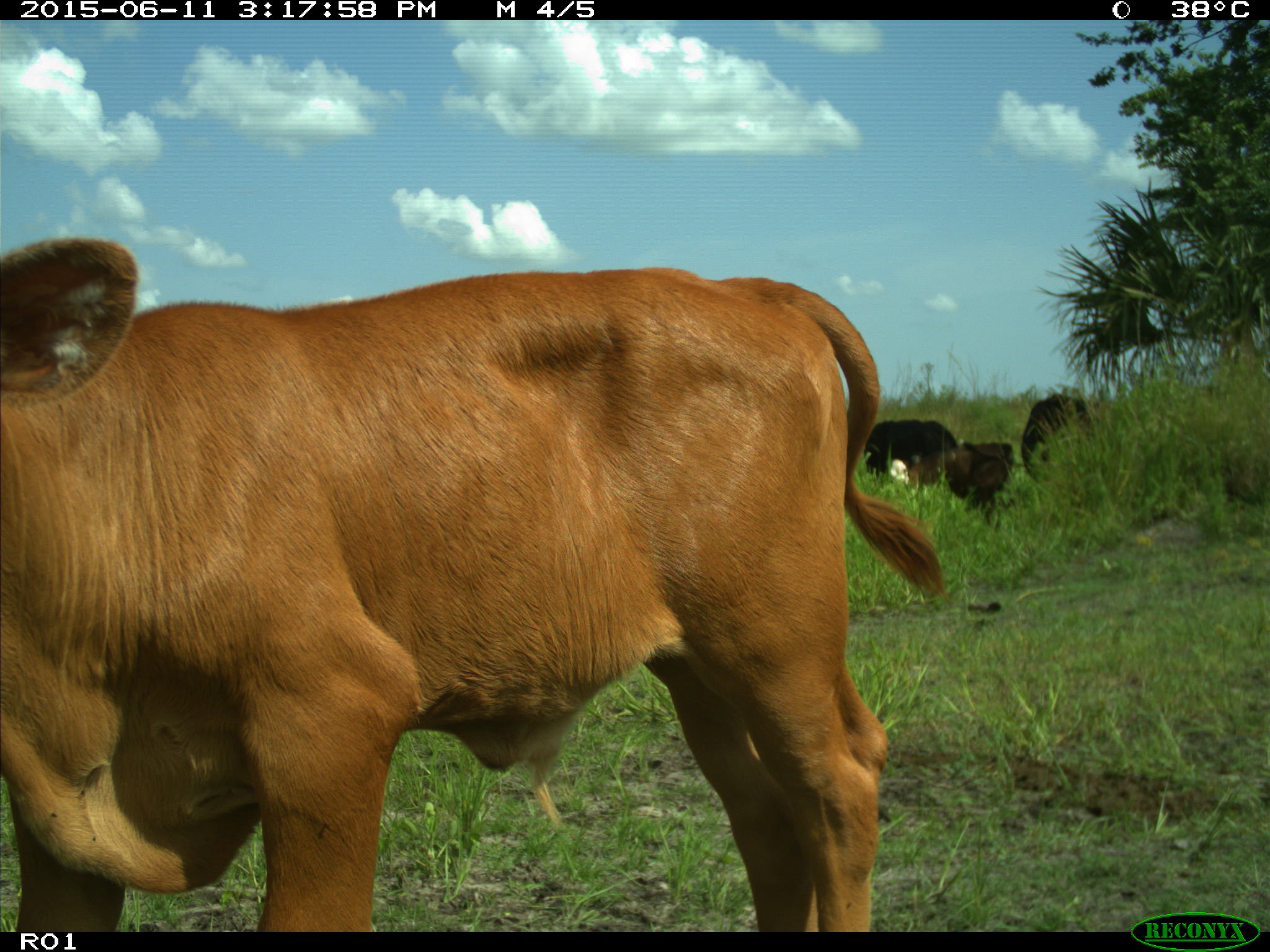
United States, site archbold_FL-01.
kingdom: Animalia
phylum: Chordata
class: Mammalia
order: Artiodactyla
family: Bovidae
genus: Bos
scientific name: Bos taurus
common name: domestic cow